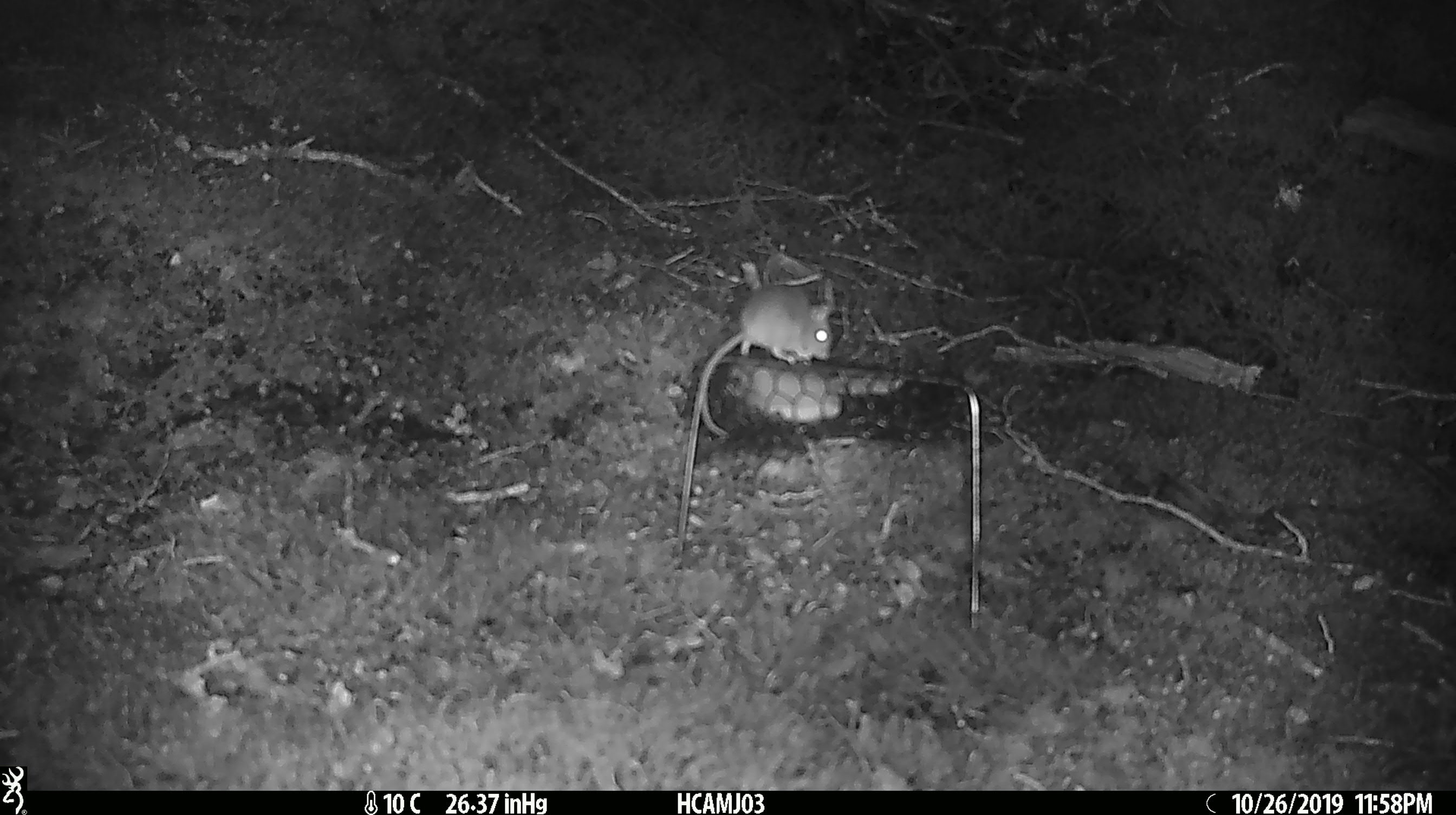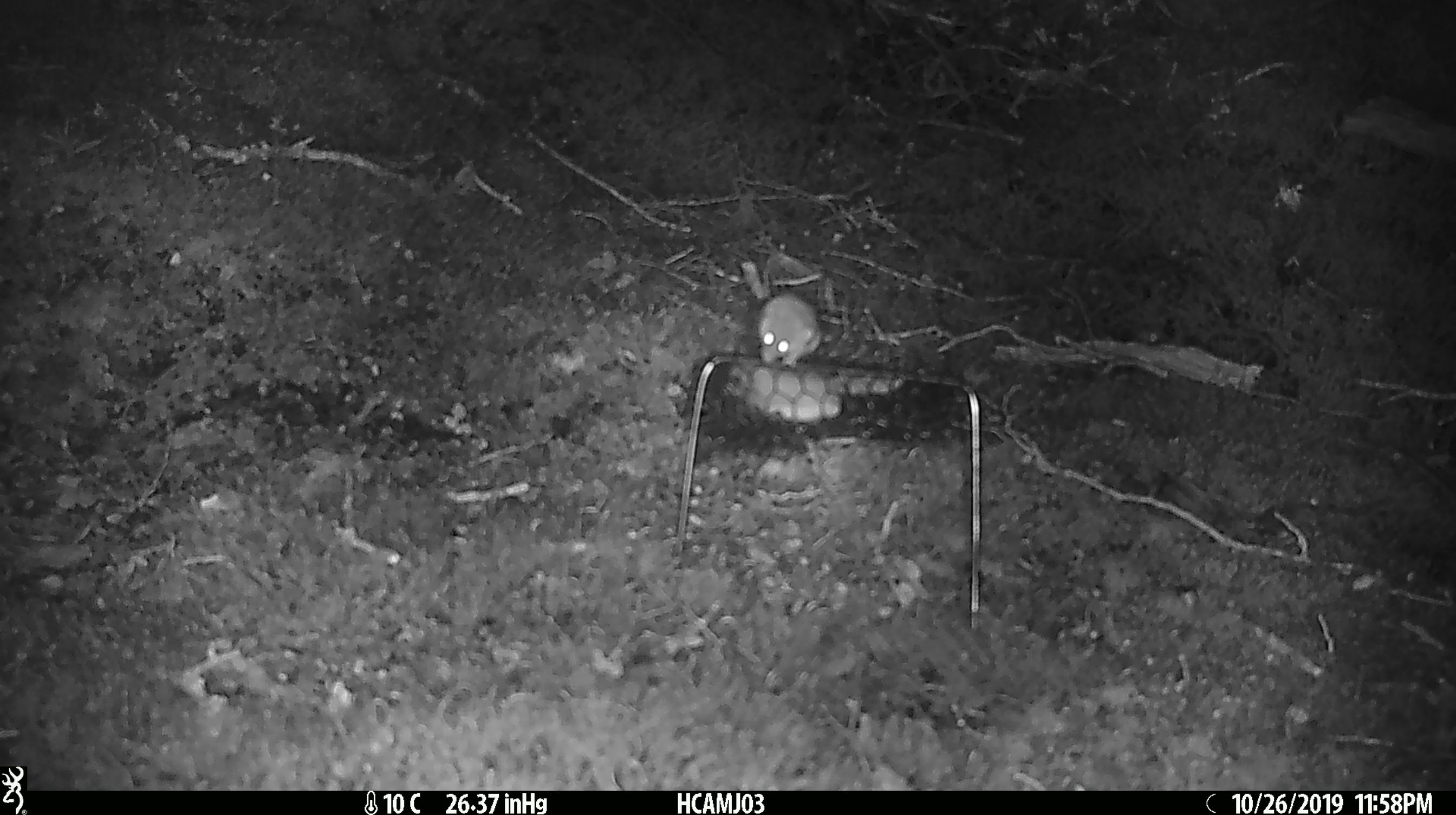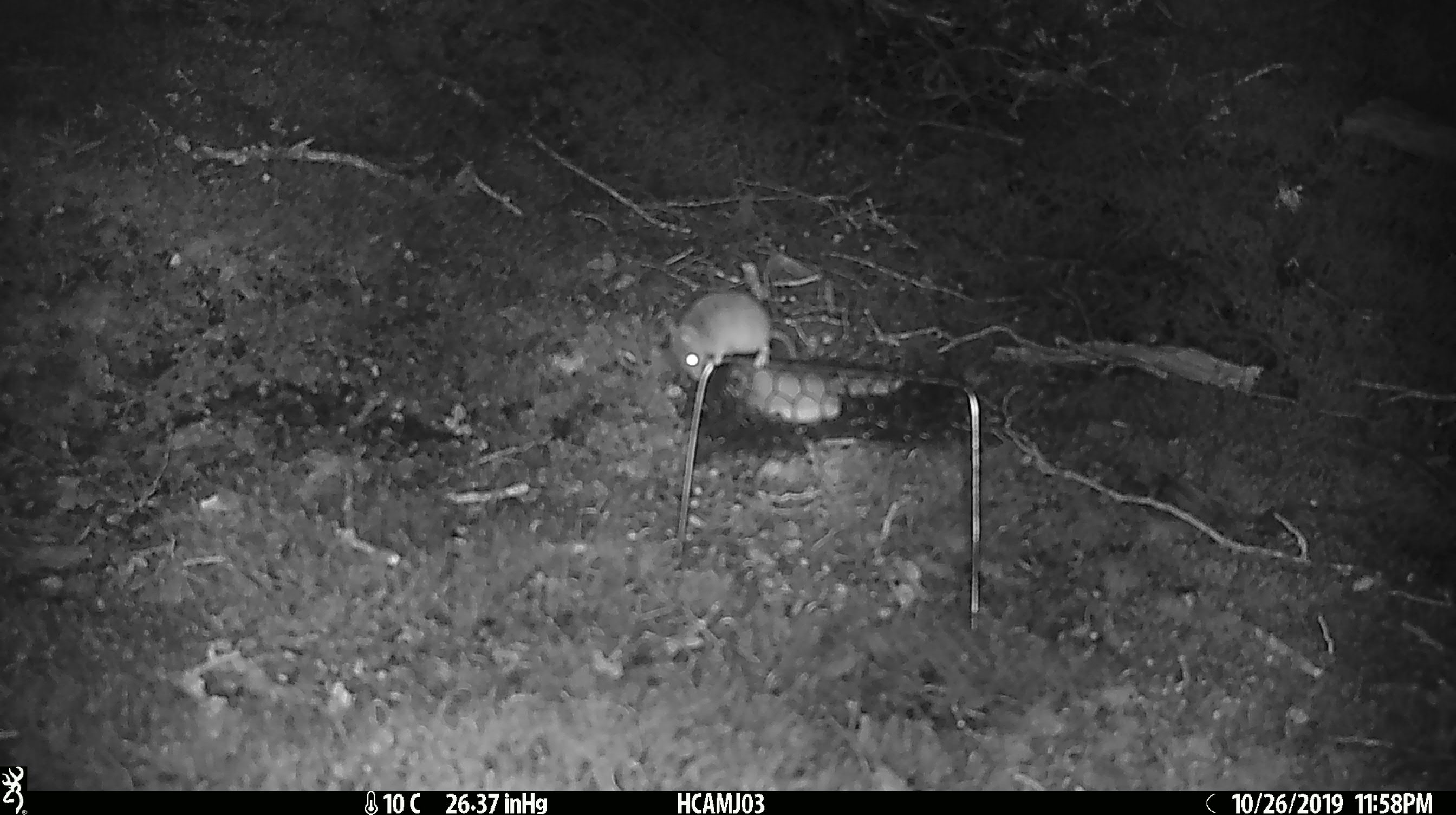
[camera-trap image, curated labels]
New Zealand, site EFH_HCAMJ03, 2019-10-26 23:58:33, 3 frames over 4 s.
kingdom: Animalia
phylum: Chordata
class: Mammalia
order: Rodentia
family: Muridae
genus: Mus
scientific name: Mus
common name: mouse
Mouse (Mus).